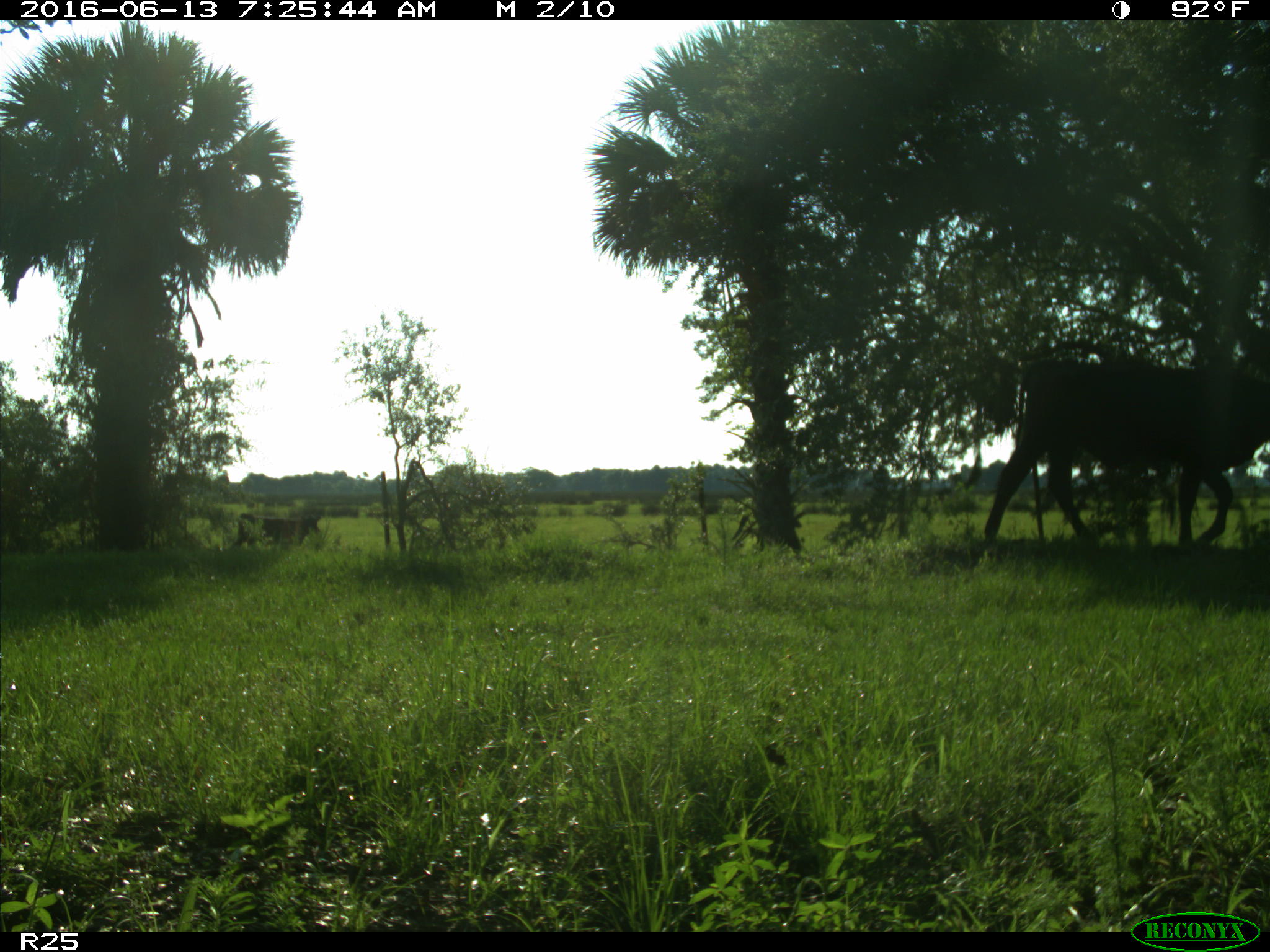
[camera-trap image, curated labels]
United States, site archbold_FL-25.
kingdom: Animalia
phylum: Chordata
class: Mammalia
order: Artiodactyla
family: Bovidae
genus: Bos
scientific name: Bos taurus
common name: domestic cow